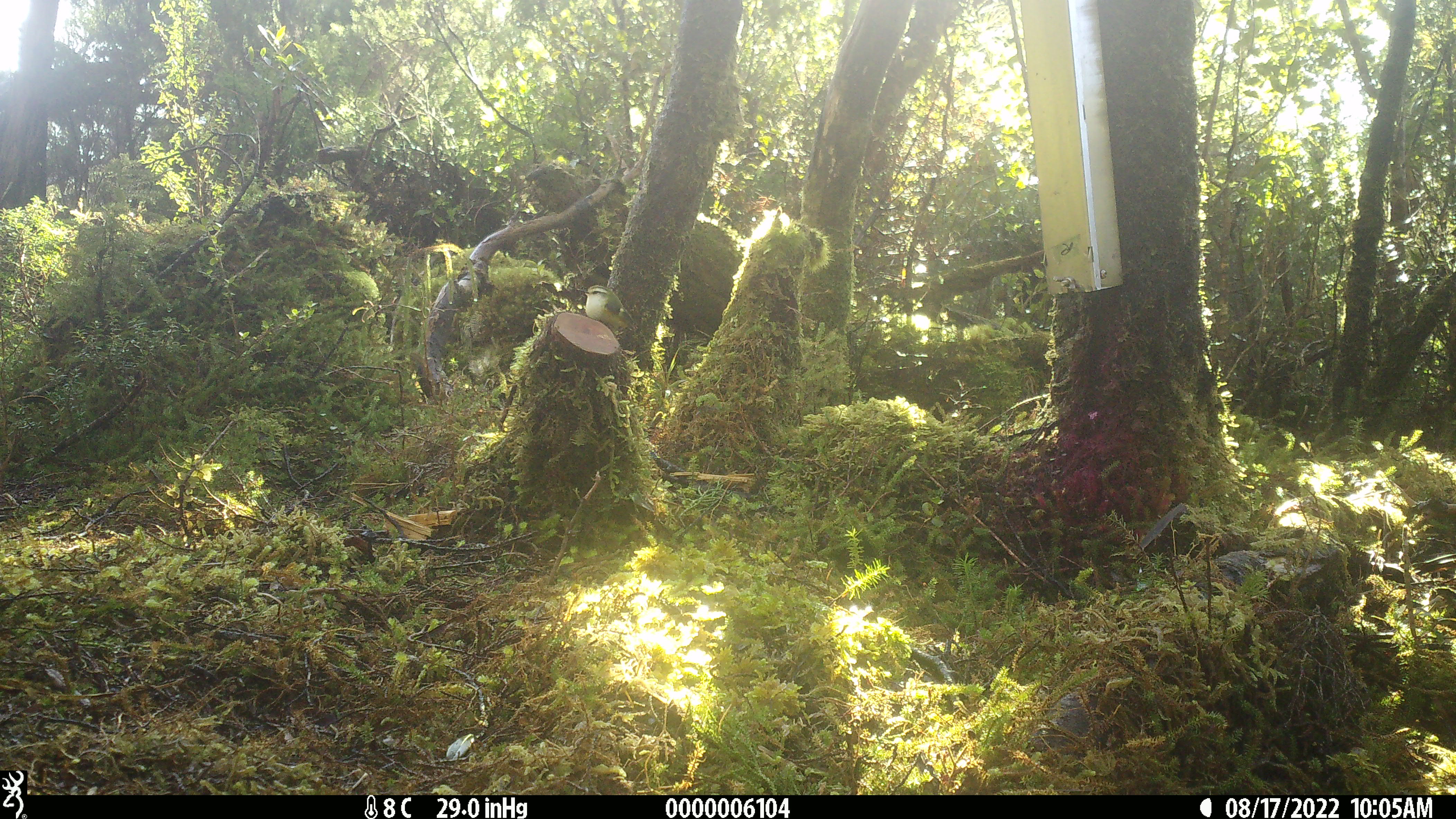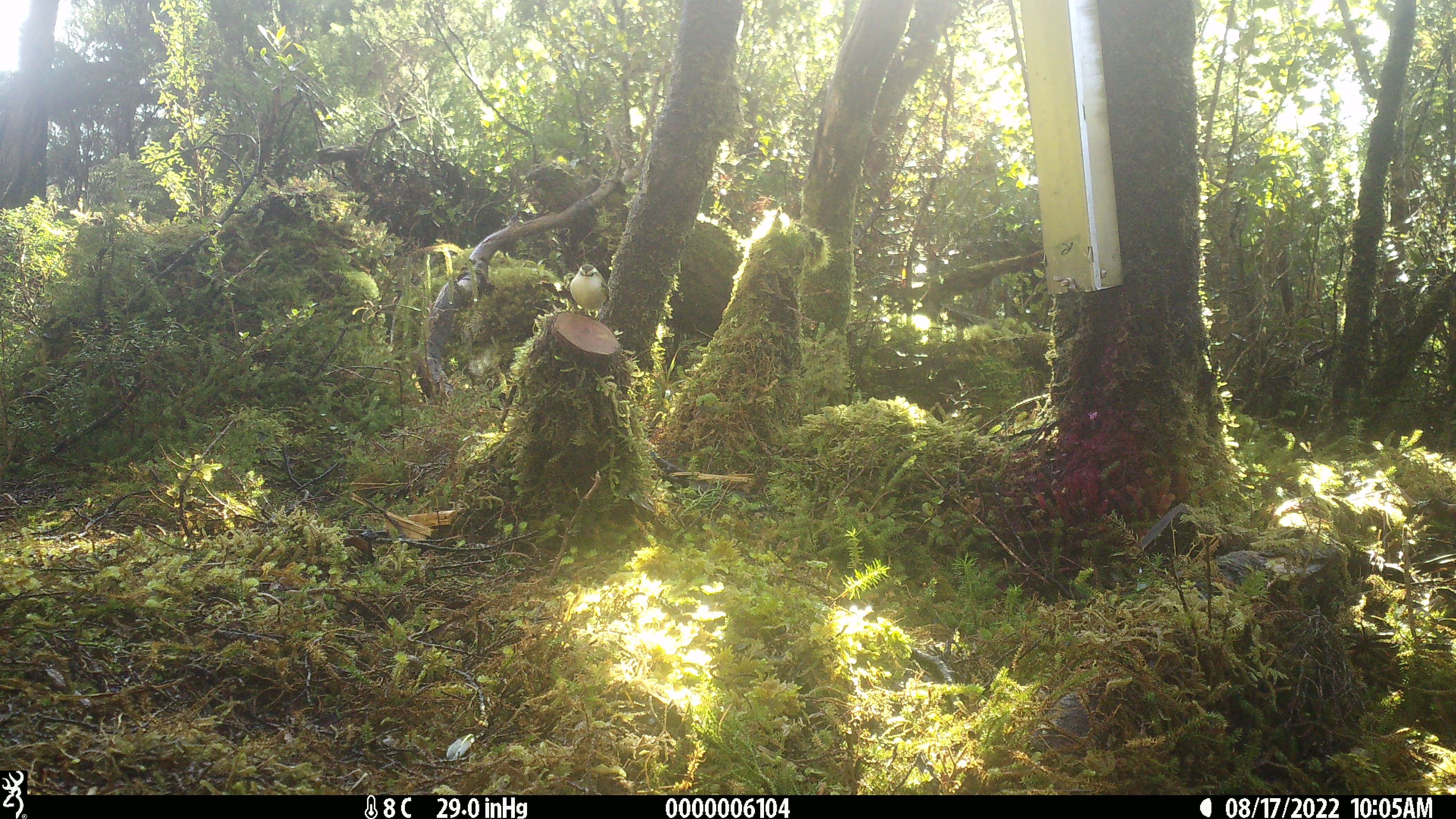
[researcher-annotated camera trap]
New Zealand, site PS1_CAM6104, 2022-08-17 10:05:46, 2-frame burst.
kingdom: Animalia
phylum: Chordata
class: Aves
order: Passeriformes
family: Acanthisittidae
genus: Acanthisitta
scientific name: Acanthisitta chloris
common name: rifleman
Rifleman (Acanthisitta chloris).